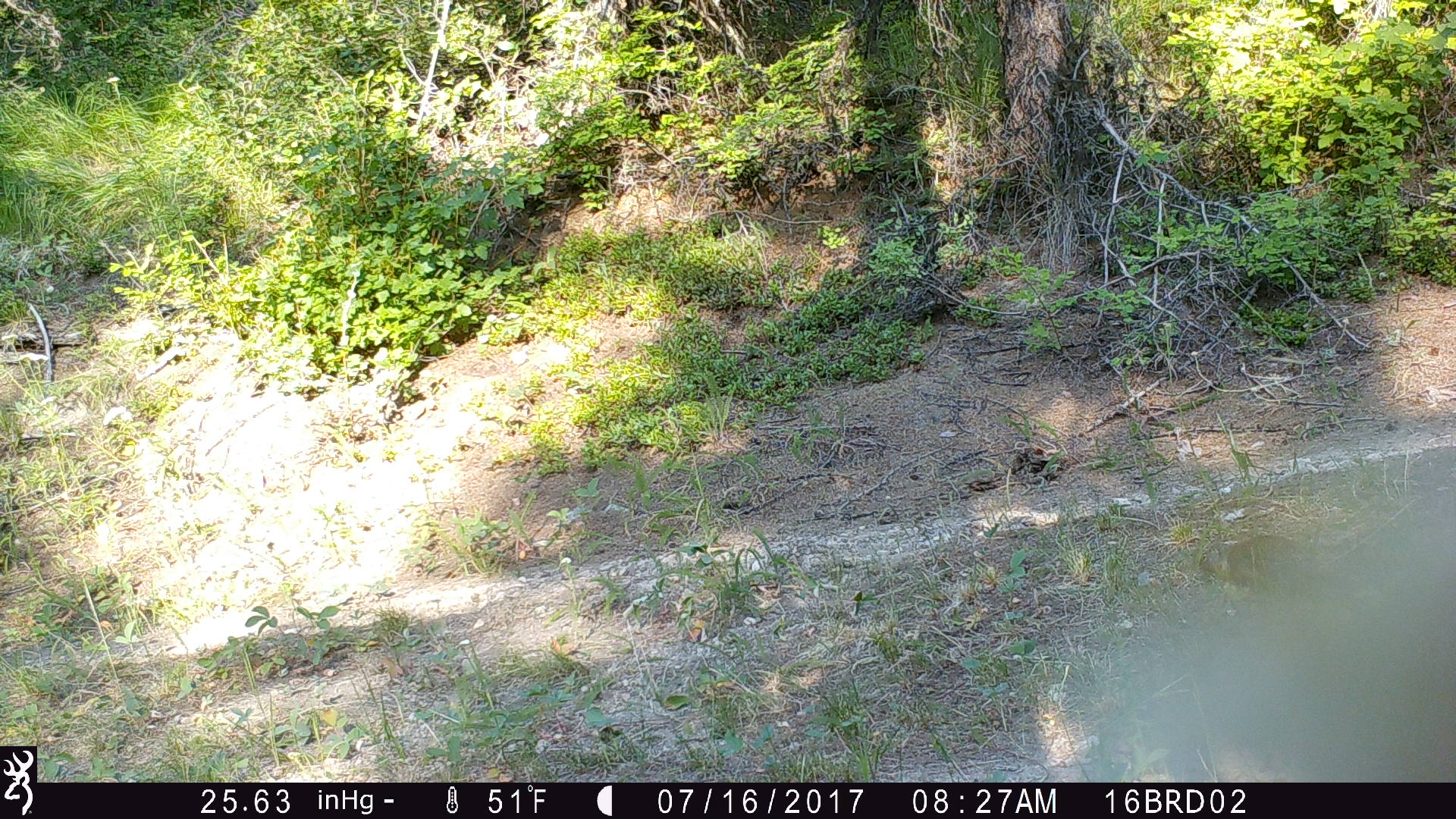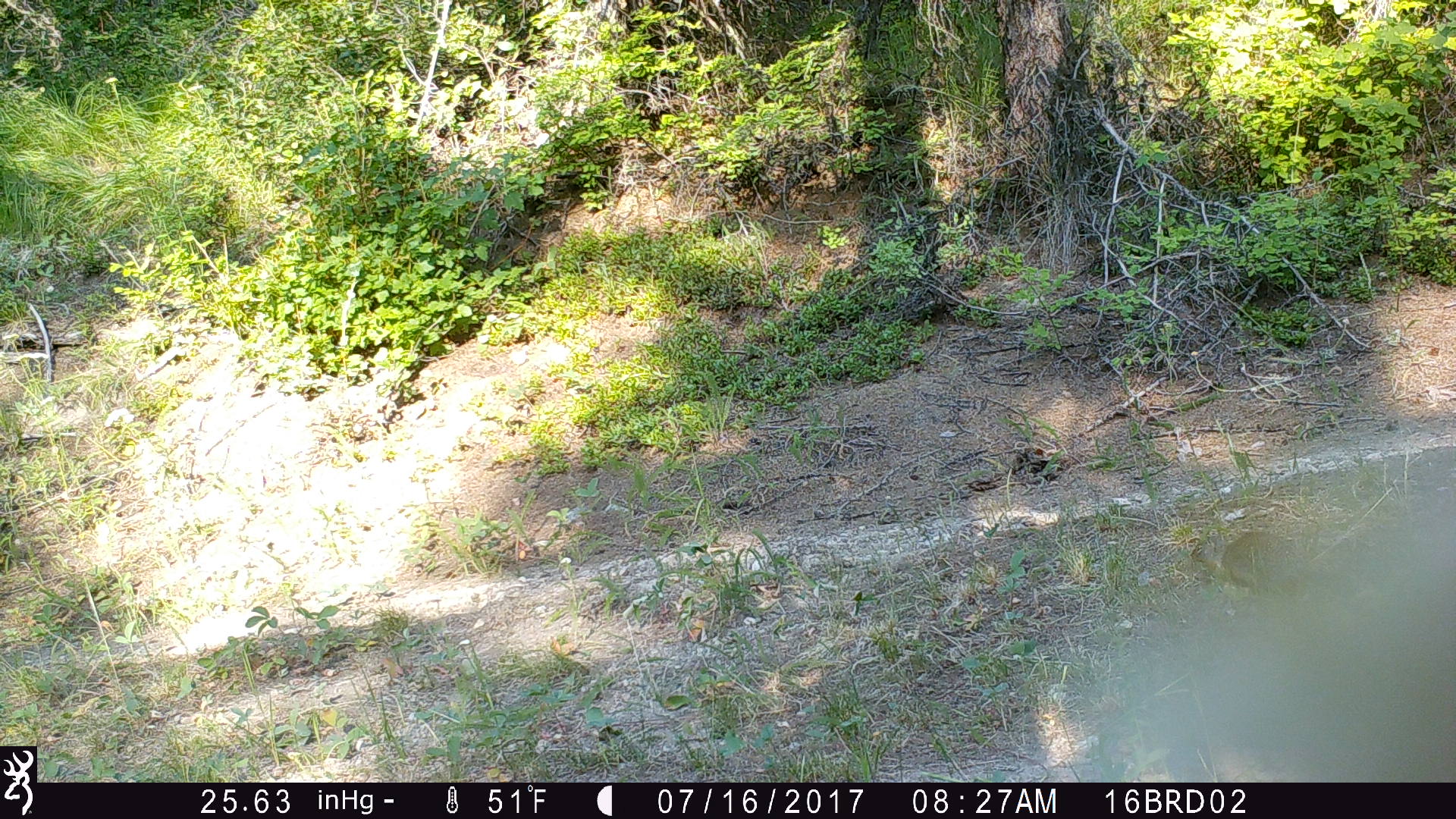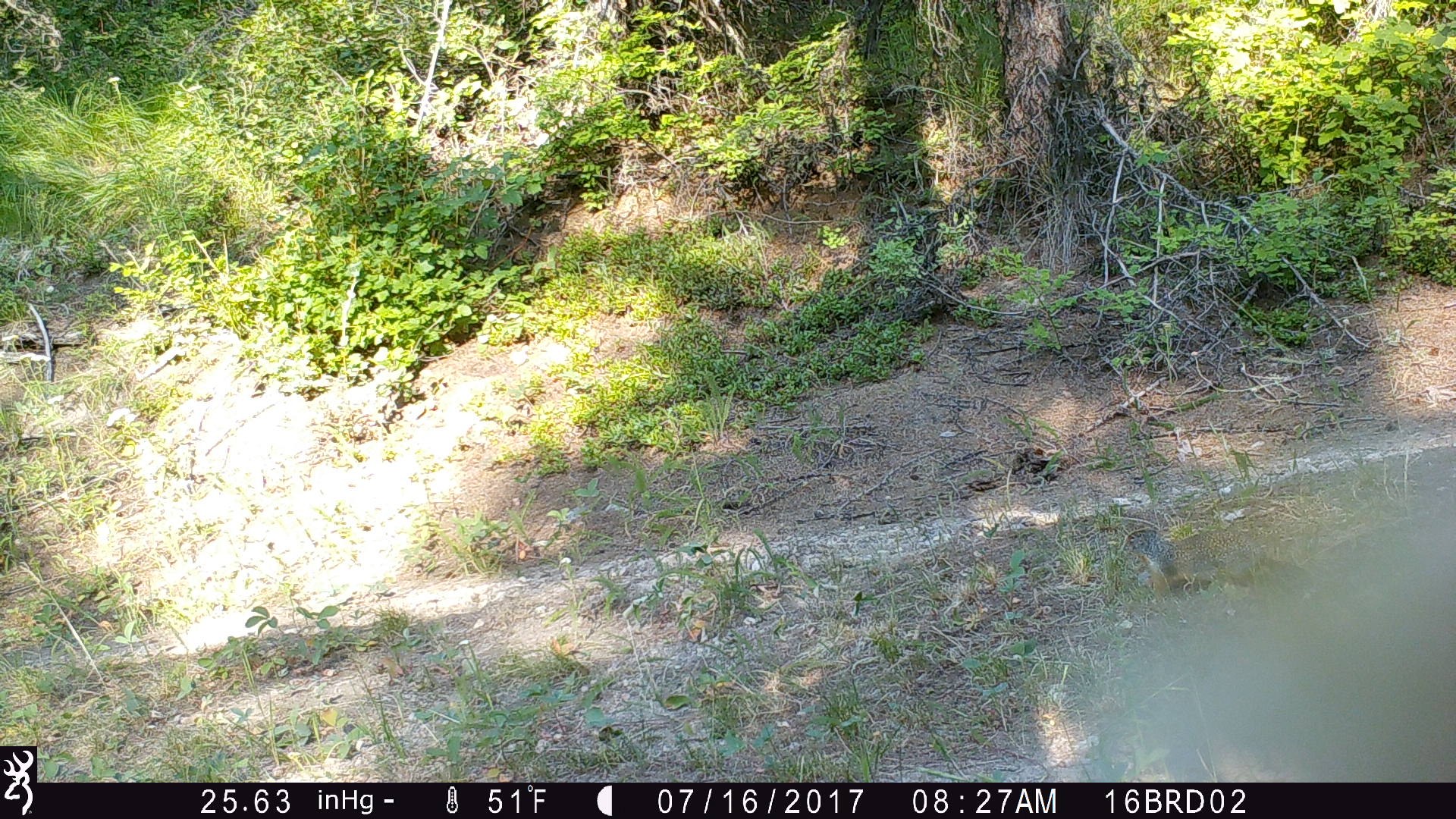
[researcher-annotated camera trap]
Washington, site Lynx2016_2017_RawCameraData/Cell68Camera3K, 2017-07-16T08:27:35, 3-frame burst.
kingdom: Animalia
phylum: Chordata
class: Mammalia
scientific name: Mammalia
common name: small mammal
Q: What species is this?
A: Small mammal (Mammalia).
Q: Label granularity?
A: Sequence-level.